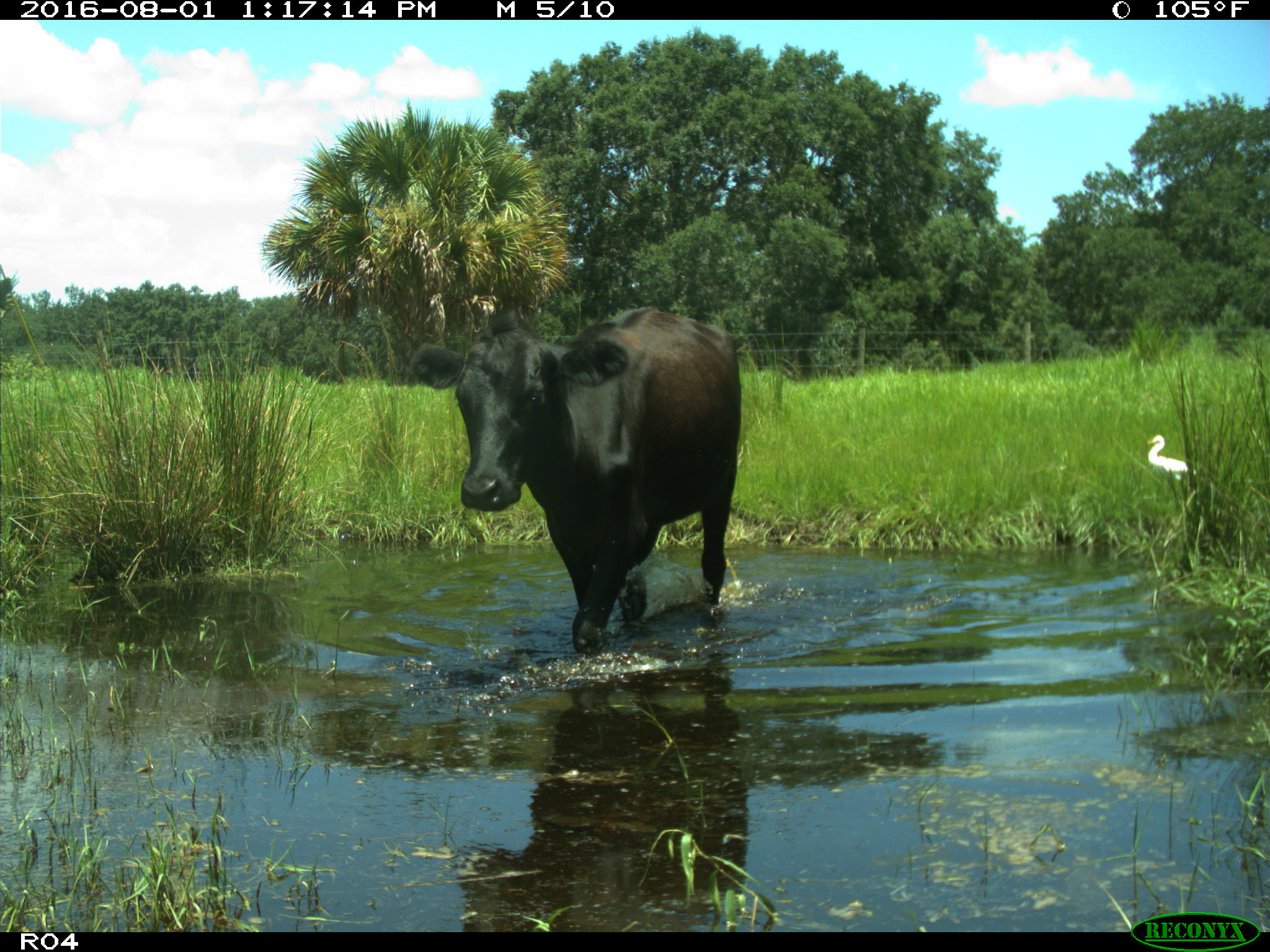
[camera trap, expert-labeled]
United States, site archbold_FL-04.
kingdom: Animalia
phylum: Chordata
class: Mammalia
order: Artiodactyla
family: Bovidae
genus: Bos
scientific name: Bos taurus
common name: domestic cow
Bos taurus (domestic cow).